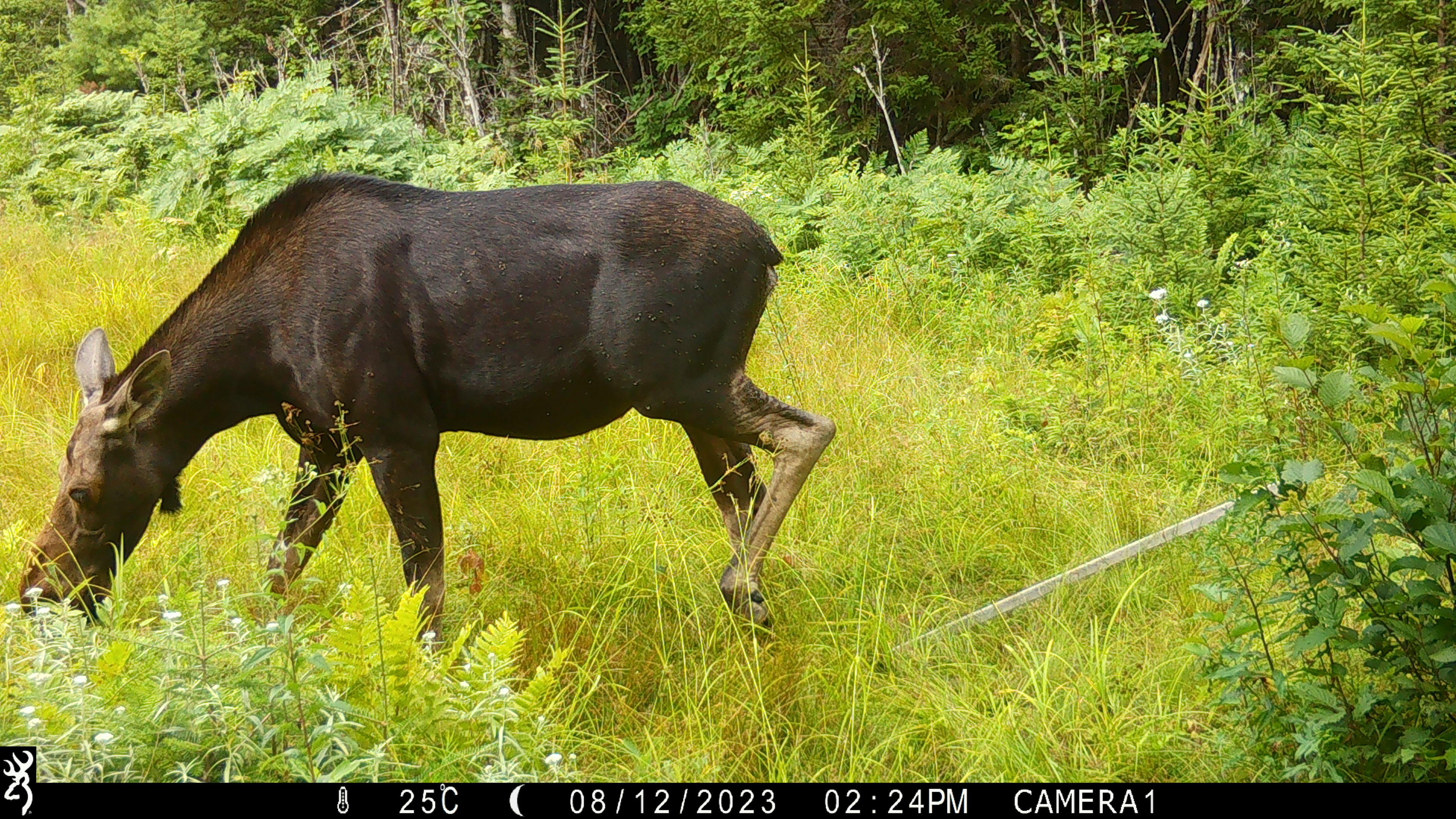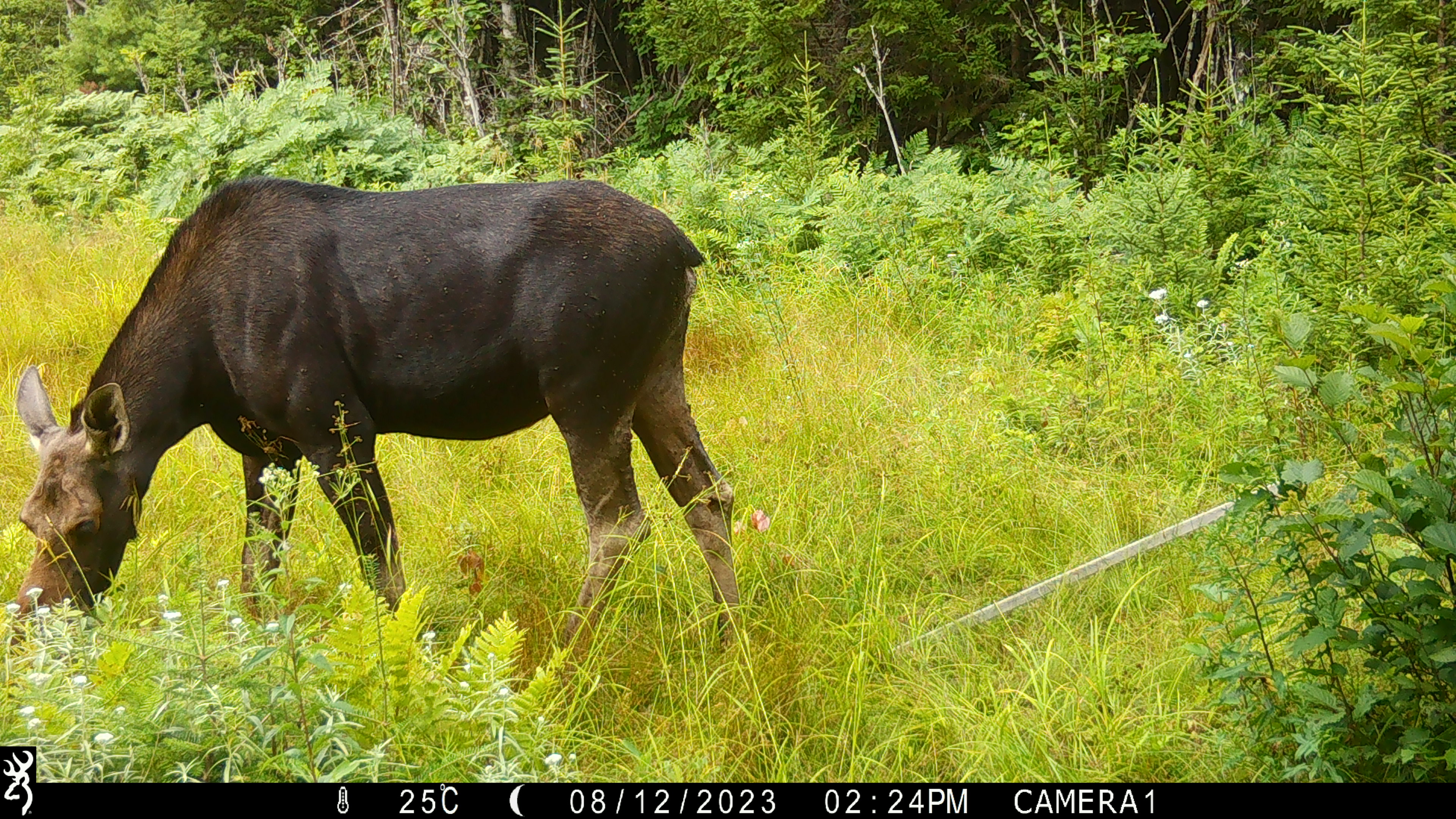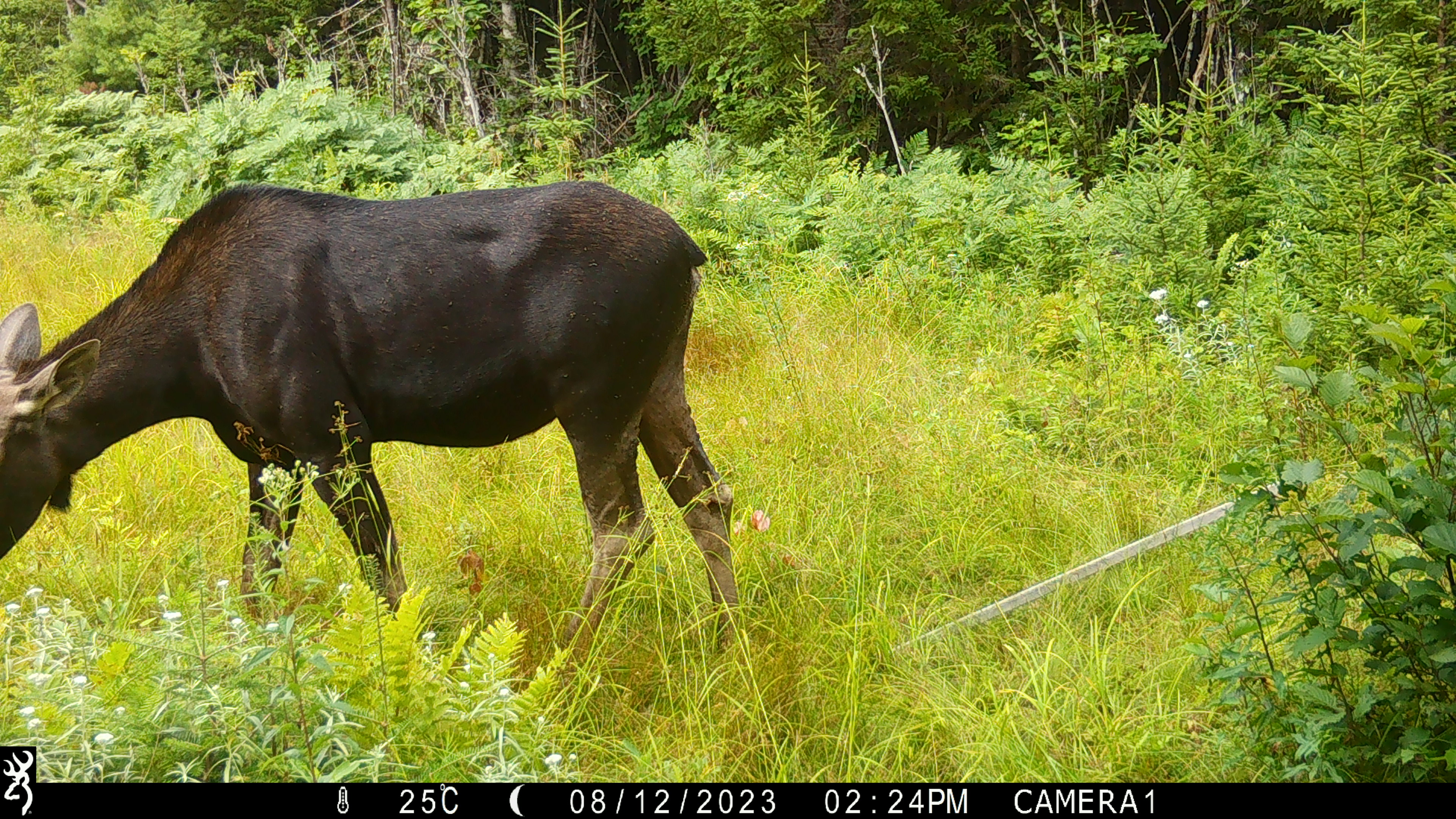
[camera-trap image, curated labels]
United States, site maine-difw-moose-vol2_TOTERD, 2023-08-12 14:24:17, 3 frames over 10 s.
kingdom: Animalia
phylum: Chordata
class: Mammalia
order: Artiodactyla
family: Cervidae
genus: Alces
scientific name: Alces alces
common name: moose